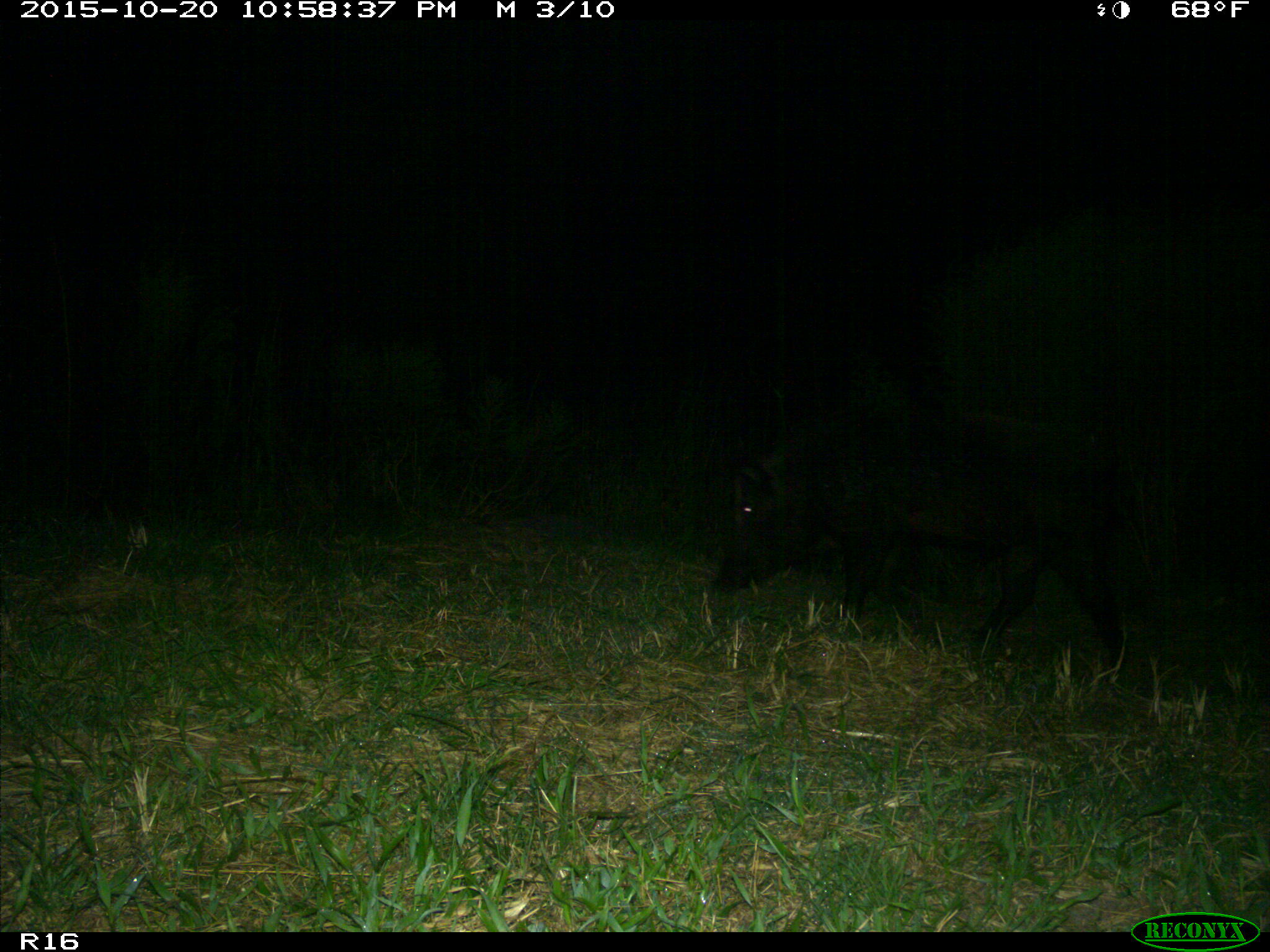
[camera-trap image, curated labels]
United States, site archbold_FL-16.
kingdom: Animalia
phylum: Chordata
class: Mammalia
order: Artiodactyla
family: Suidae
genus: Sus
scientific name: Sus scrofa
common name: wild boar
Sus scrofa (wild boar).